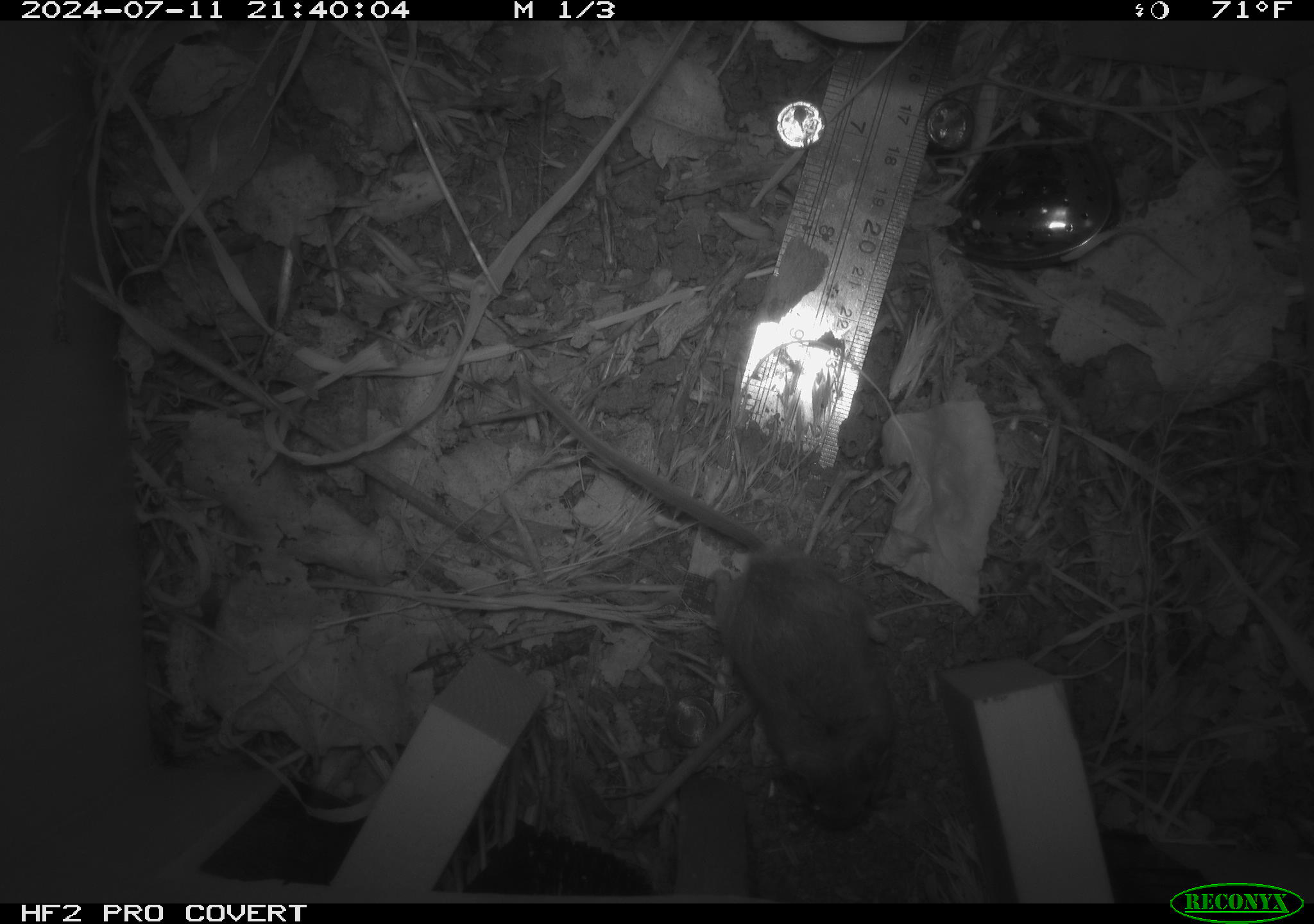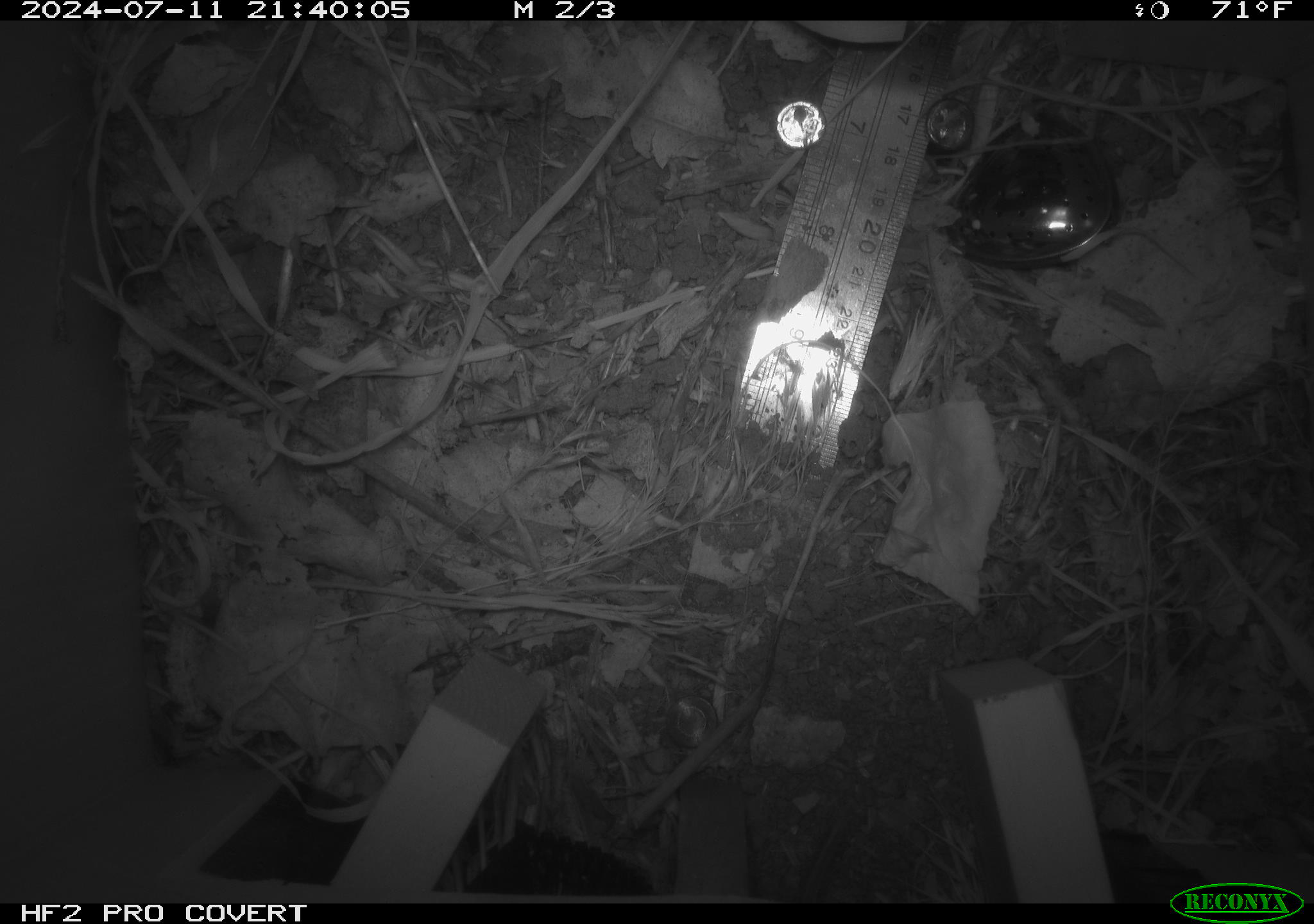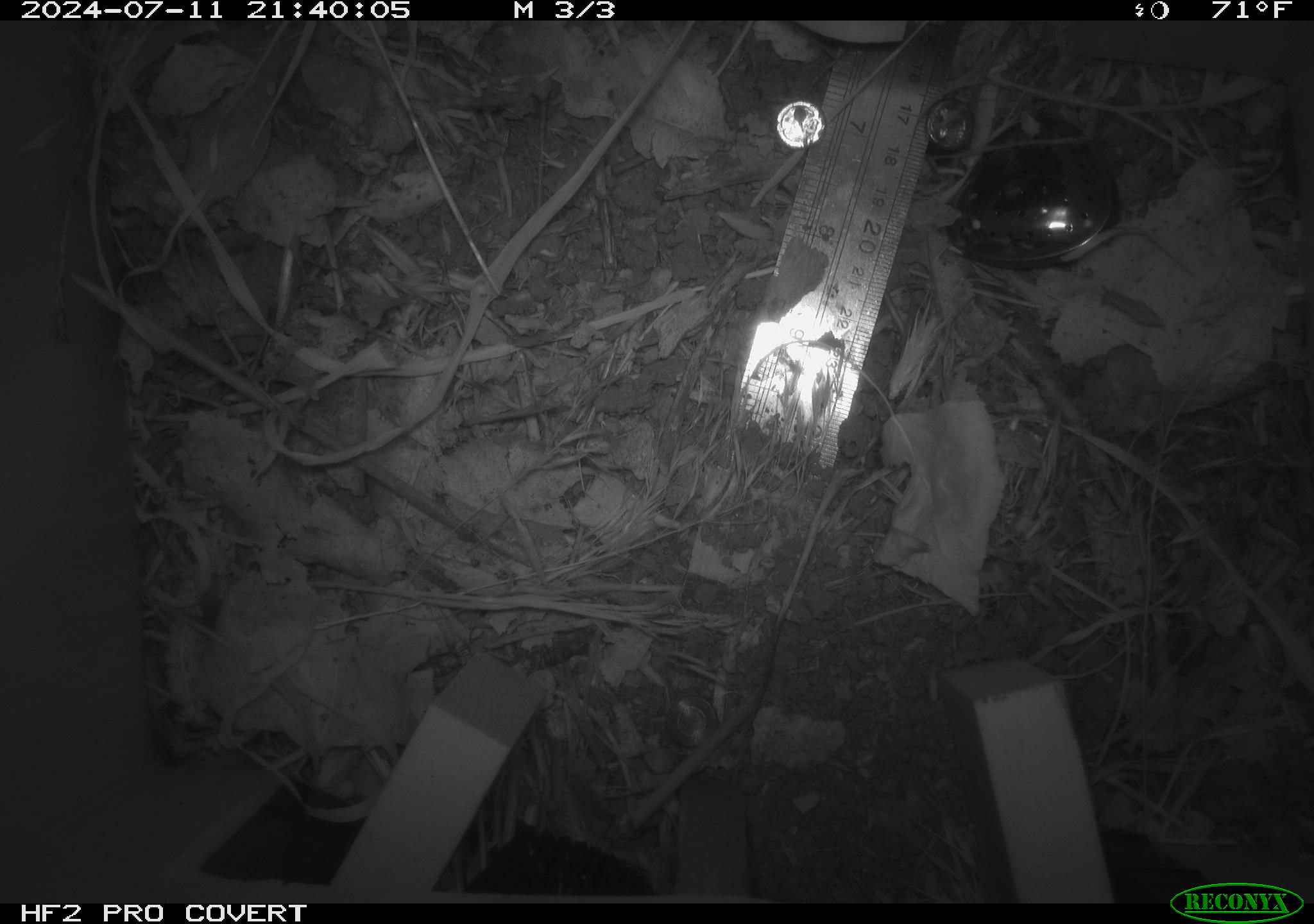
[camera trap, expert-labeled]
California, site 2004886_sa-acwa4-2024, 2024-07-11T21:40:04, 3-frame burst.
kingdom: Animalia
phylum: Chordata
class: Mammalia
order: Rodentia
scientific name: Rodentia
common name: mouse species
Mouse species (Rodentia).